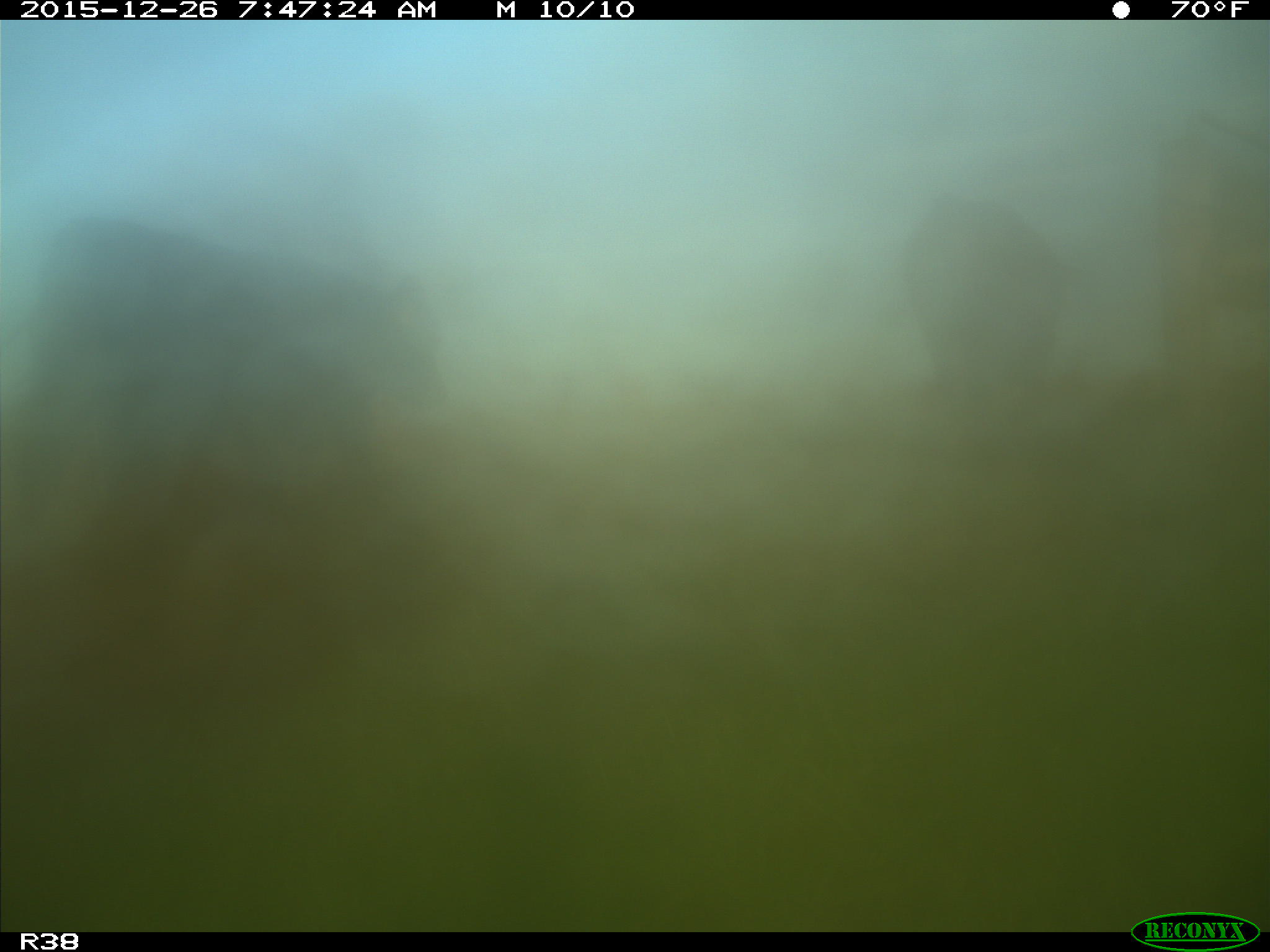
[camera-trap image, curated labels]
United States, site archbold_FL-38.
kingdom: Animalia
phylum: Chordata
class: Mammalia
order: Artiodactyla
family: Bovidae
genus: Bos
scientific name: Bos taurus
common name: domestic cow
Bos taurus (domestic cow).